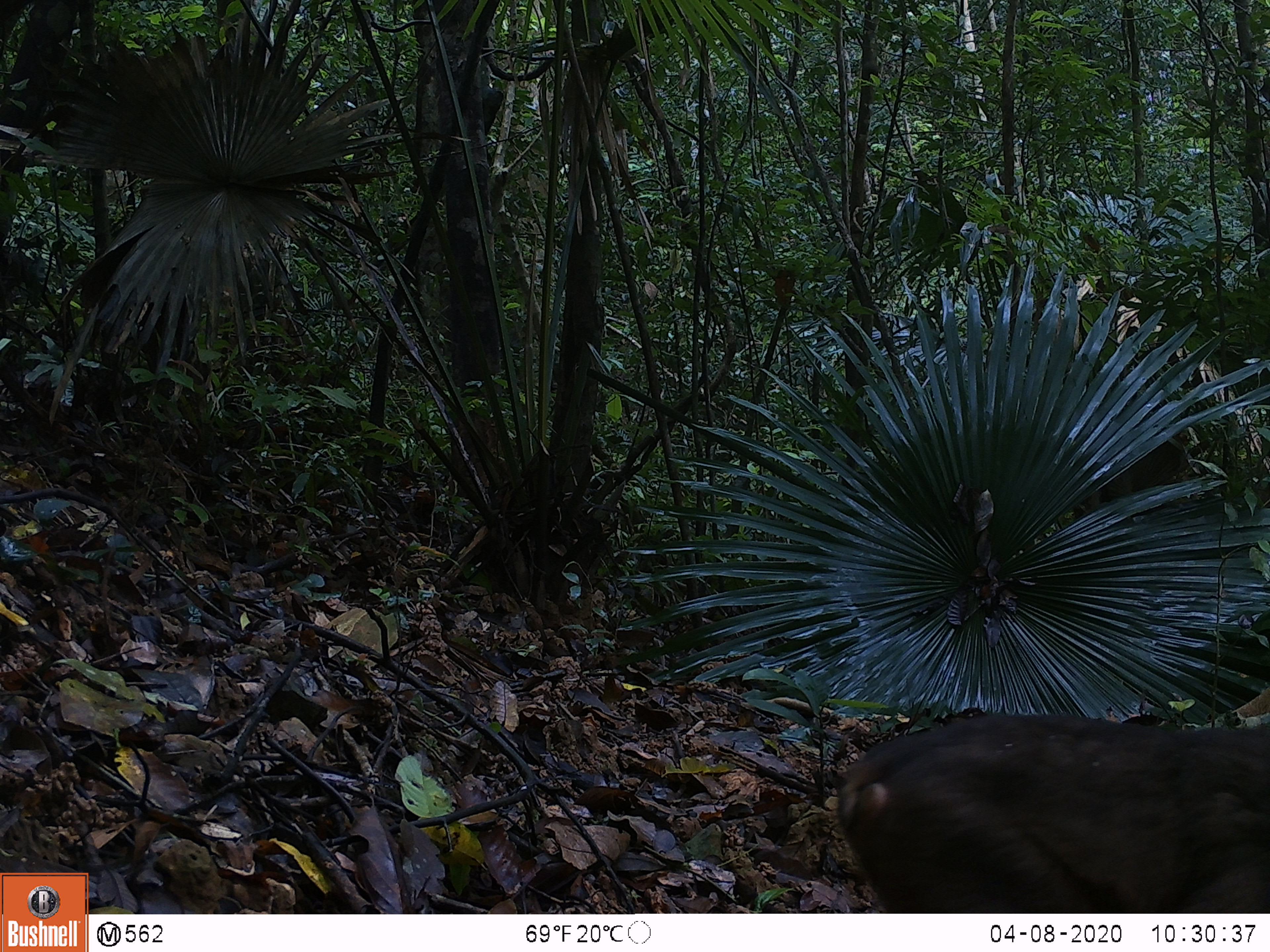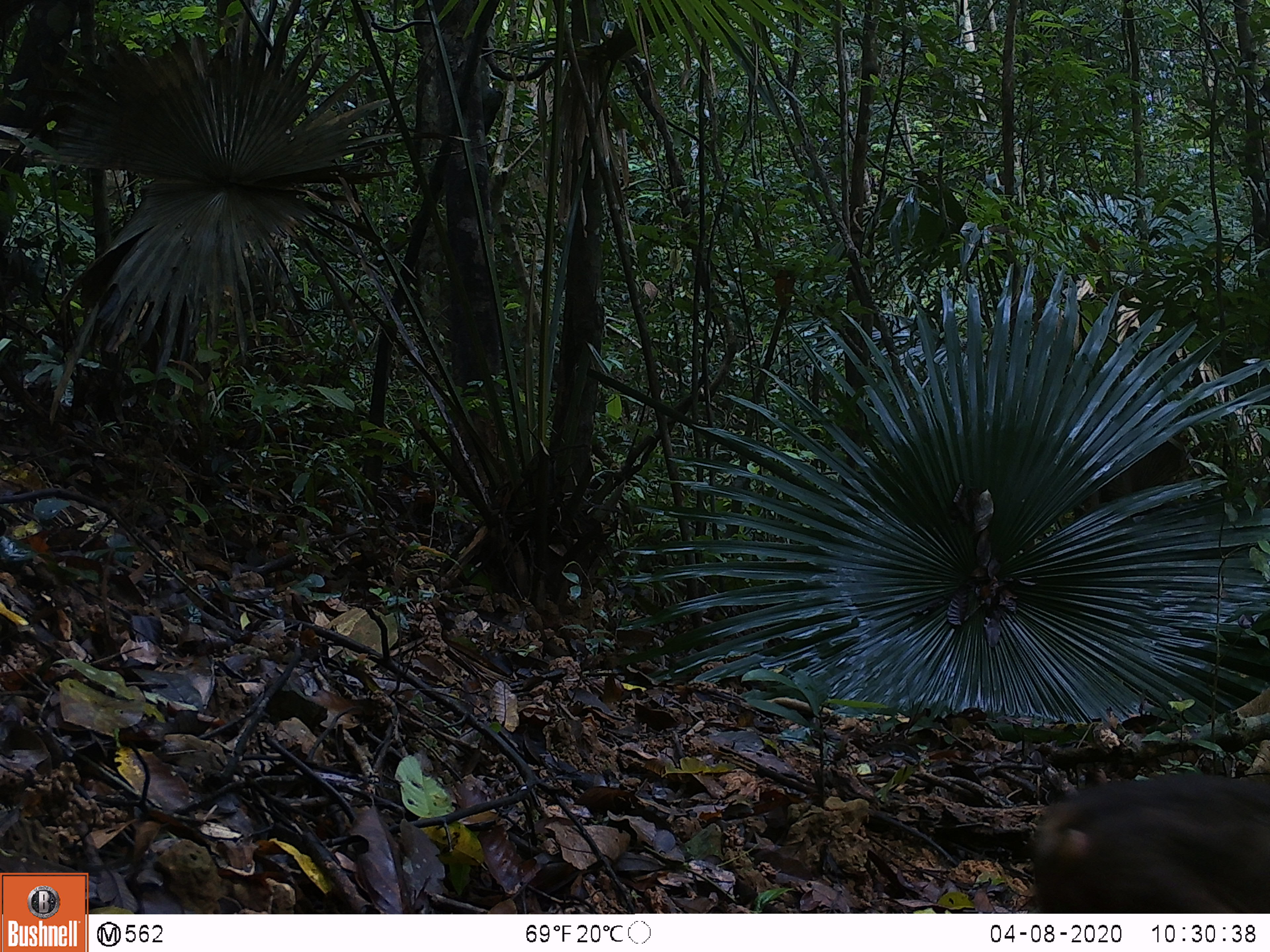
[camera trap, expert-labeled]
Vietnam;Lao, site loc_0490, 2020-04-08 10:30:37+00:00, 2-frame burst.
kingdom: Animalia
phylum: Chordata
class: Mammalia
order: Primates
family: Cercopithecidae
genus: Macaca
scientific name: Macaca arctoides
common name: stump-tailed macaque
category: stump tailed macaque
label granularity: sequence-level